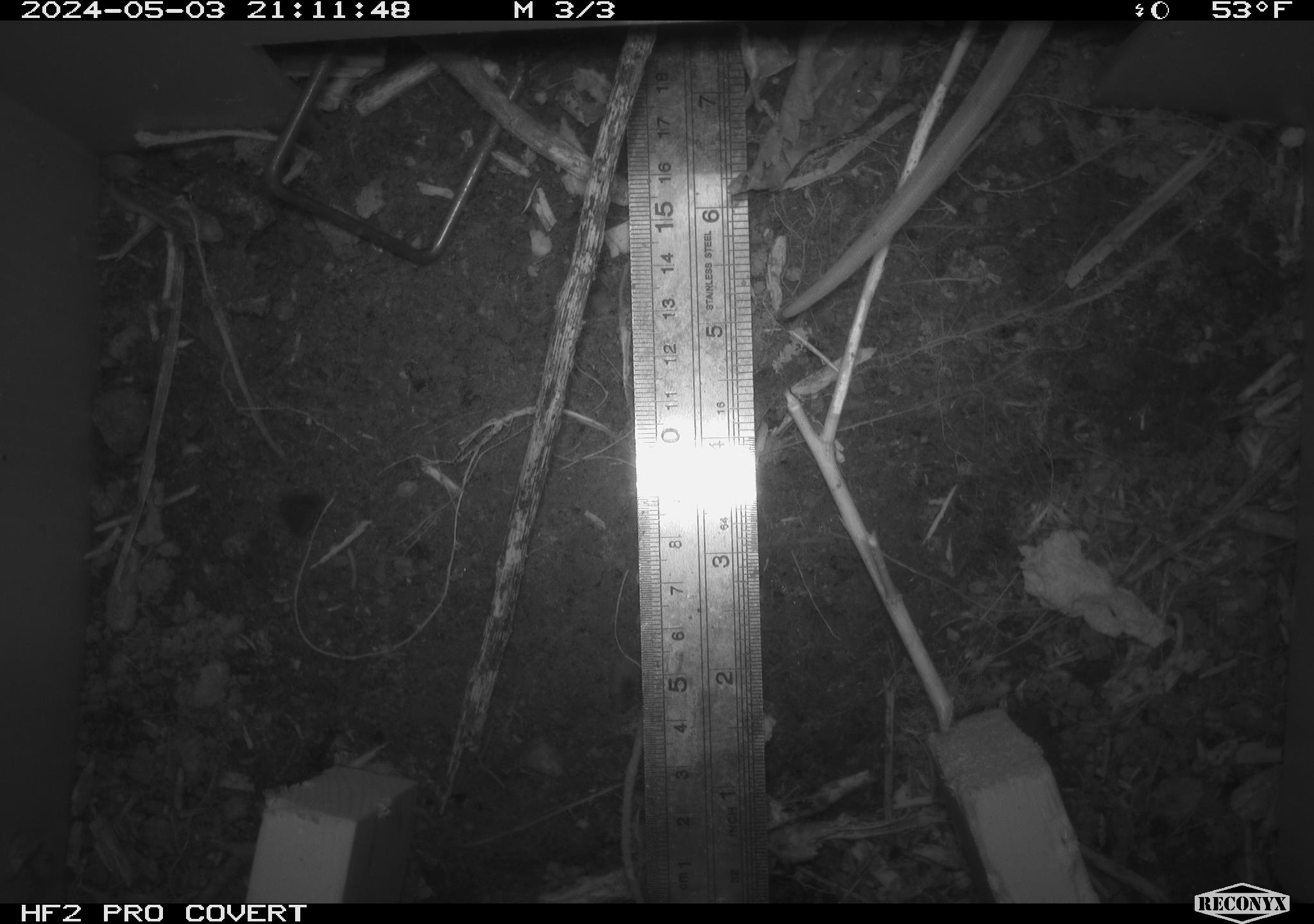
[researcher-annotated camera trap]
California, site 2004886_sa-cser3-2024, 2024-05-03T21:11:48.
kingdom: Animalia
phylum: Chordata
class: Mammalia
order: Rodentia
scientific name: Rodentia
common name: rodent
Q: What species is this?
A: Rodent (Rodentia).